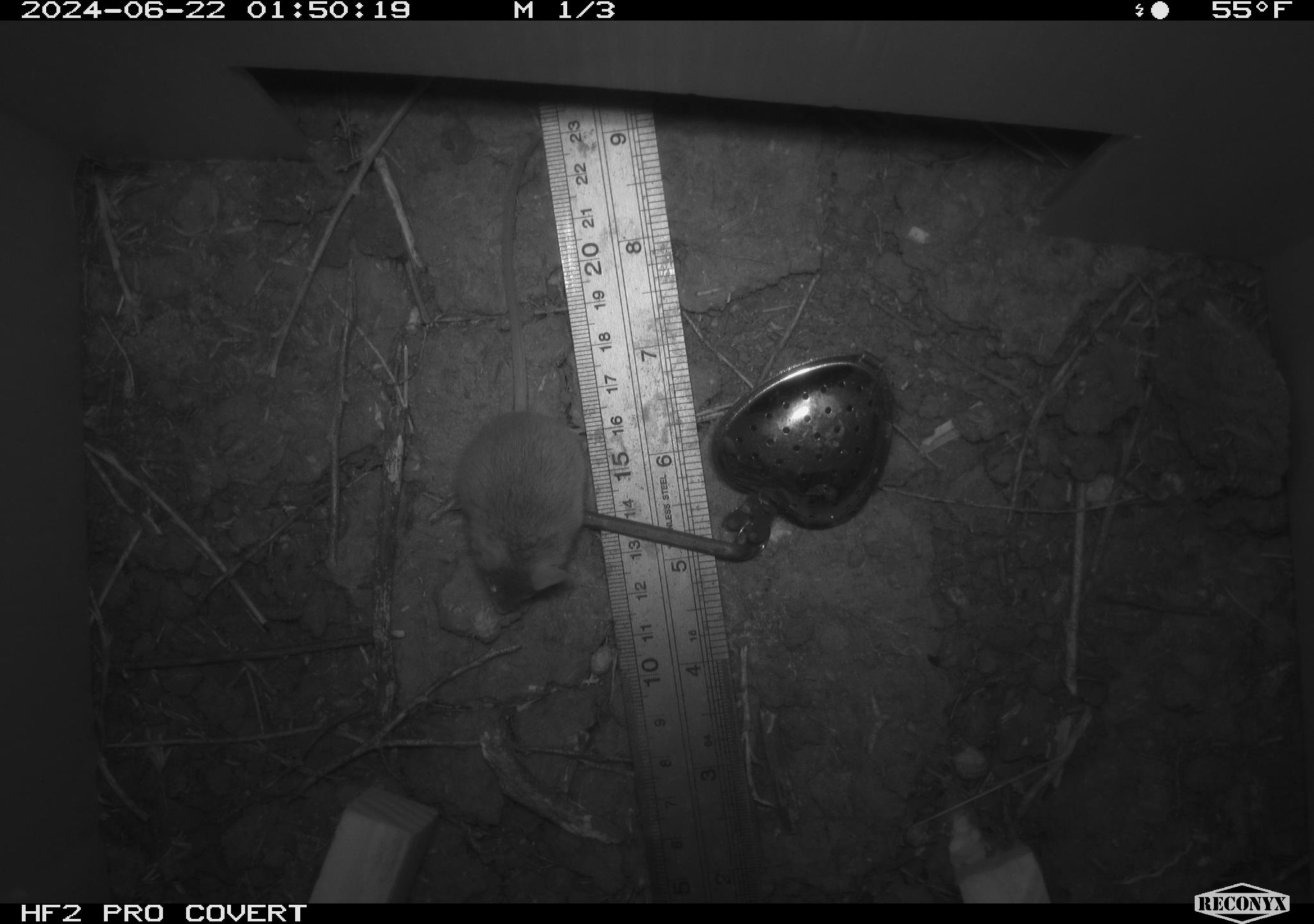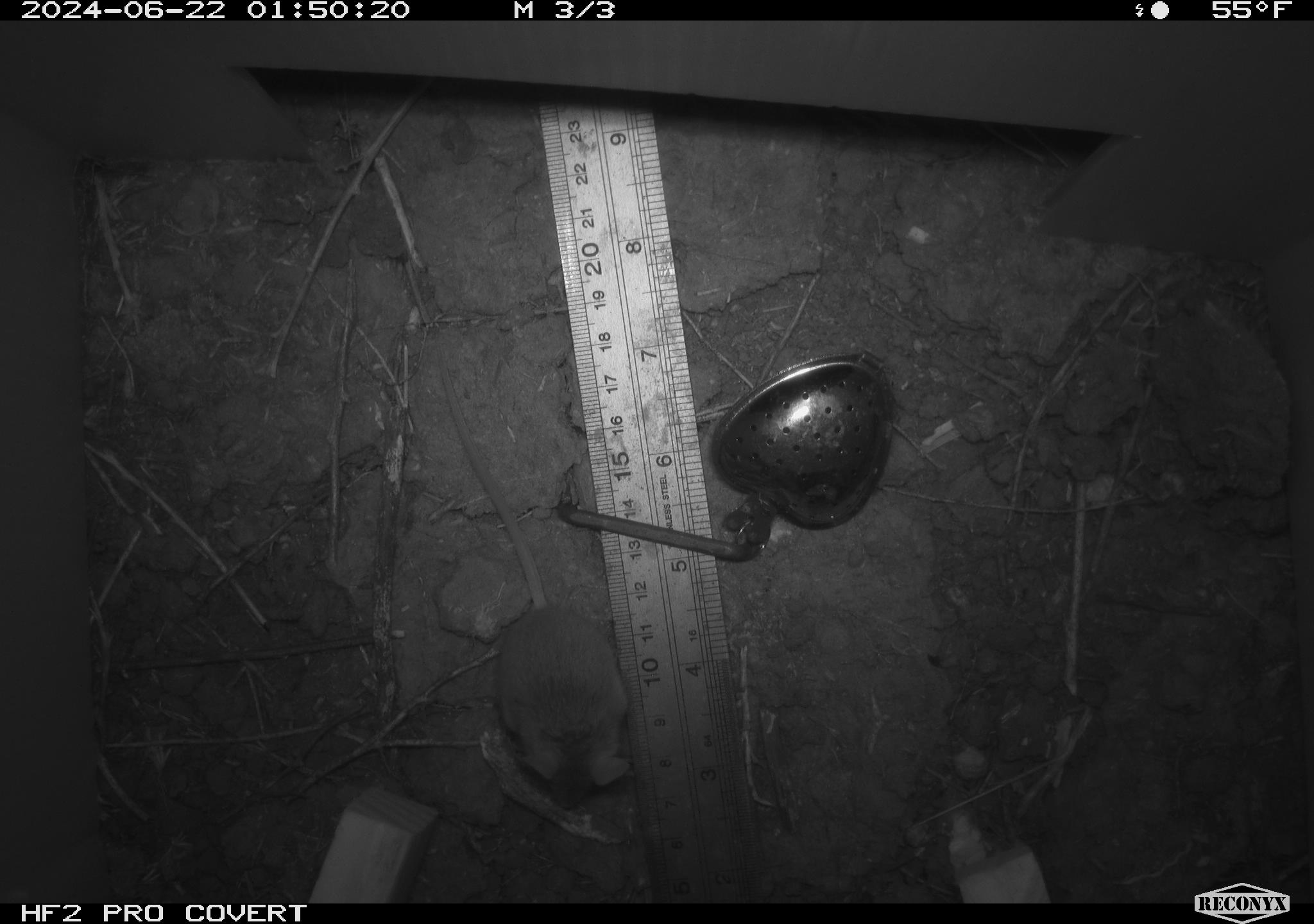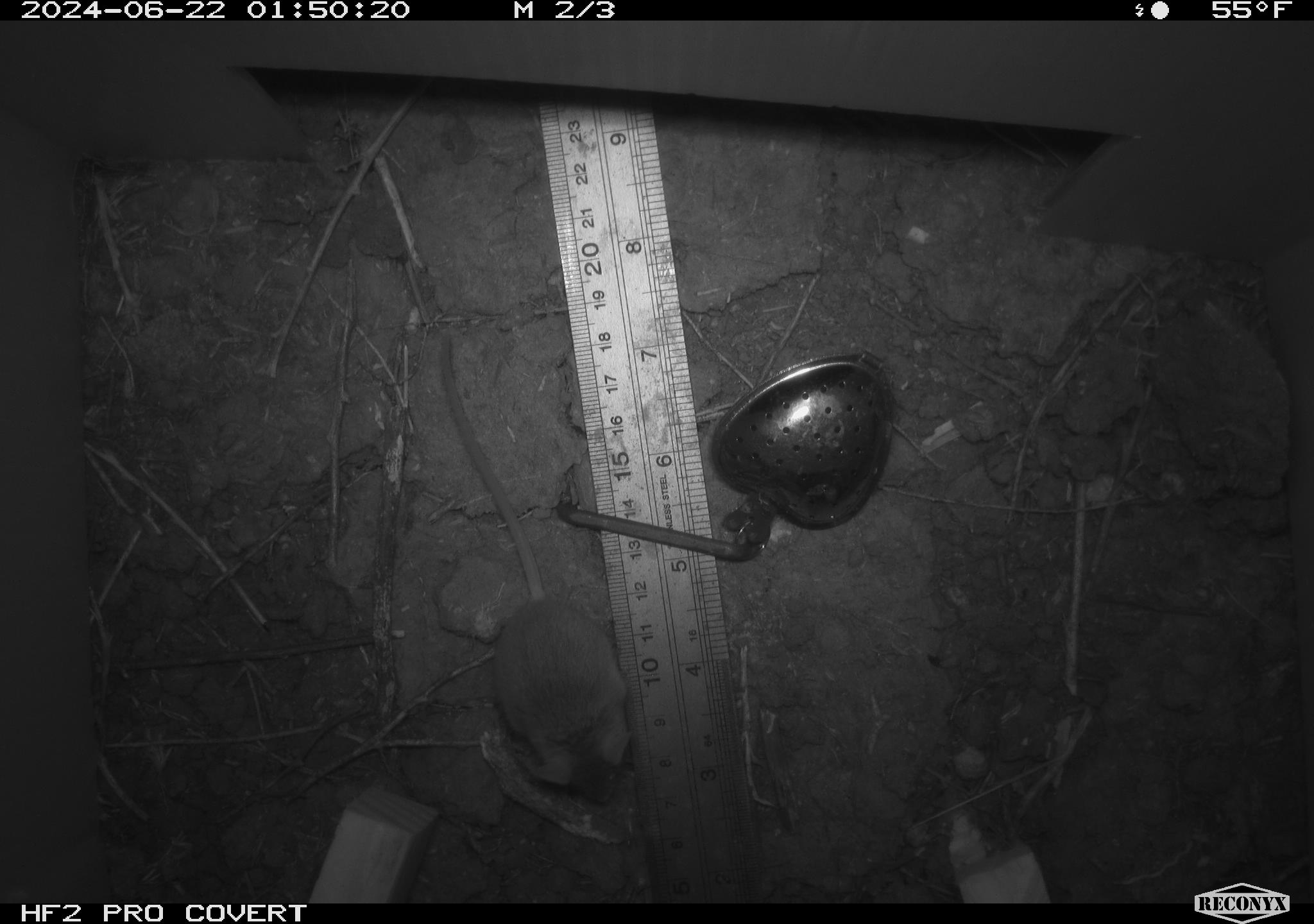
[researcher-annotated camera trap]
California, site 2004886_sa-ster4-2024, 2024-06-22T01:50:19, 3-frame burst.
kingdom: Animalia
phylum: Chordata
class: Mammalia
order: Rodentia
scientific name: Rodentia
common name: mouse species